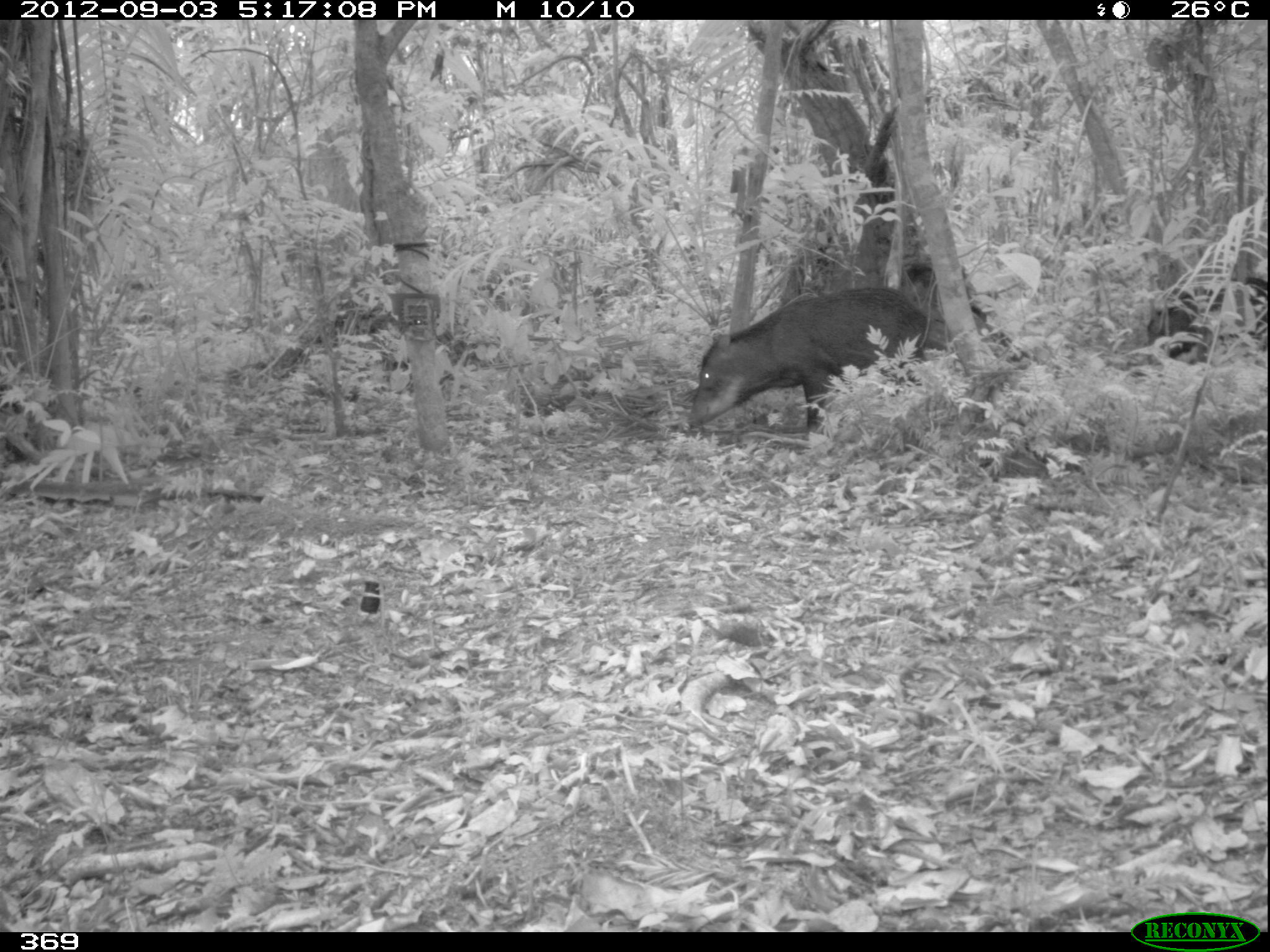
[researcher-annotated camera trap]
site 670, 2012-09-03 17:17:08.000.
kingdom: Animalia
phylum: Chordata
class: Mammalia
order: Artiodactyla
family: Tayassuidae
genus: Tayassu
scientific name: Tayassu pecari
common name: white-lipped peccary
Tayassu pecari (white-lipped peccary).